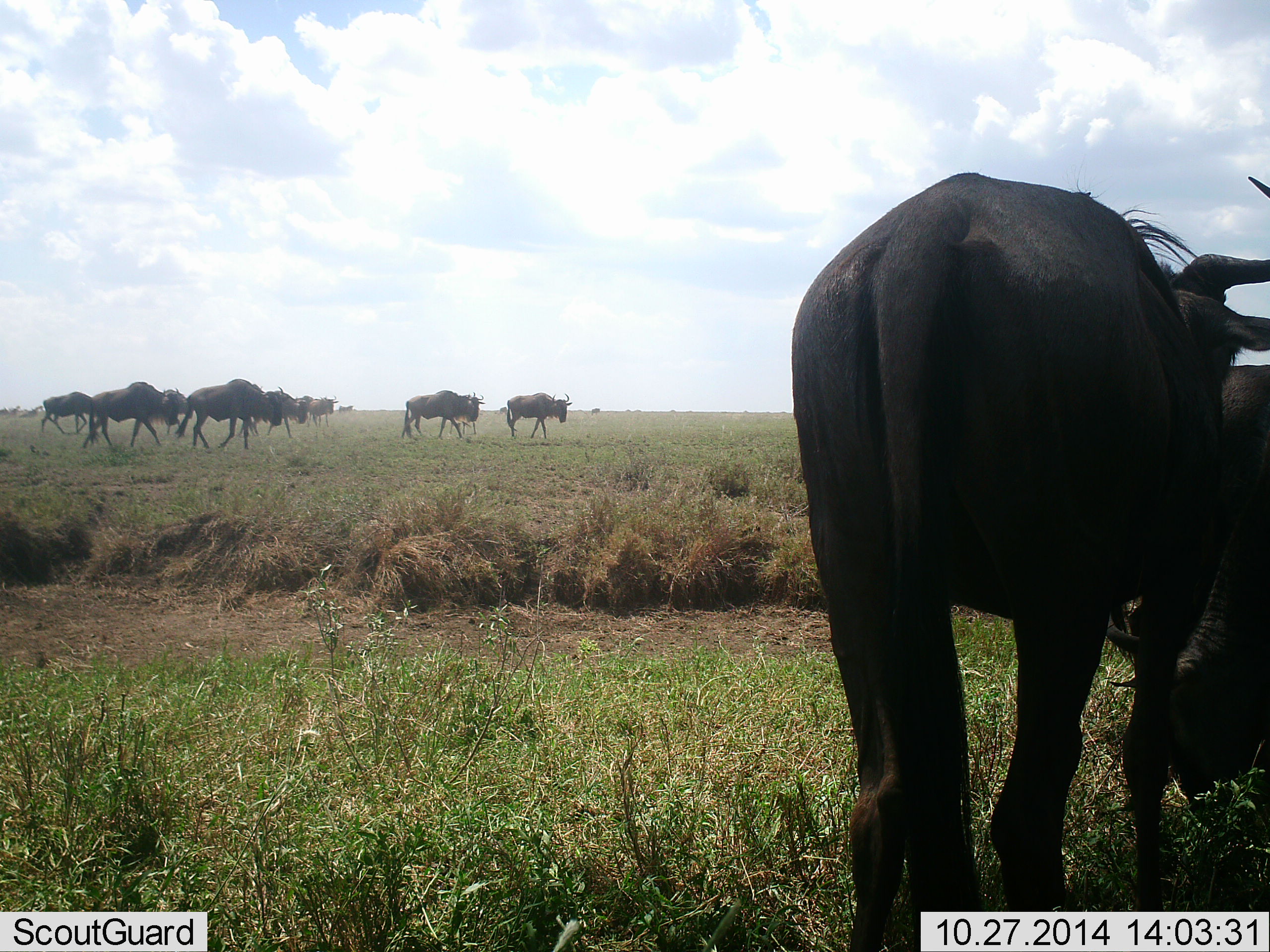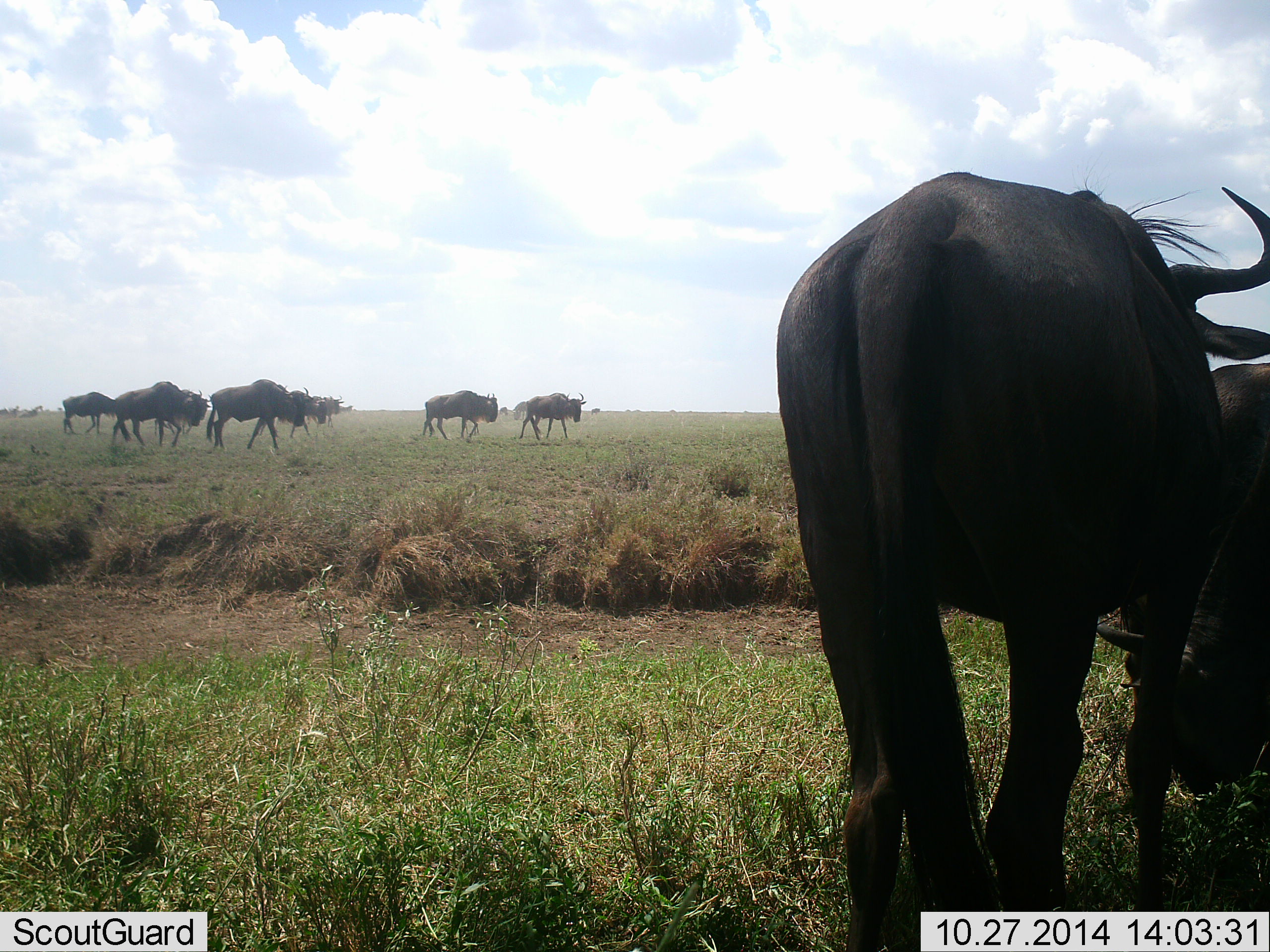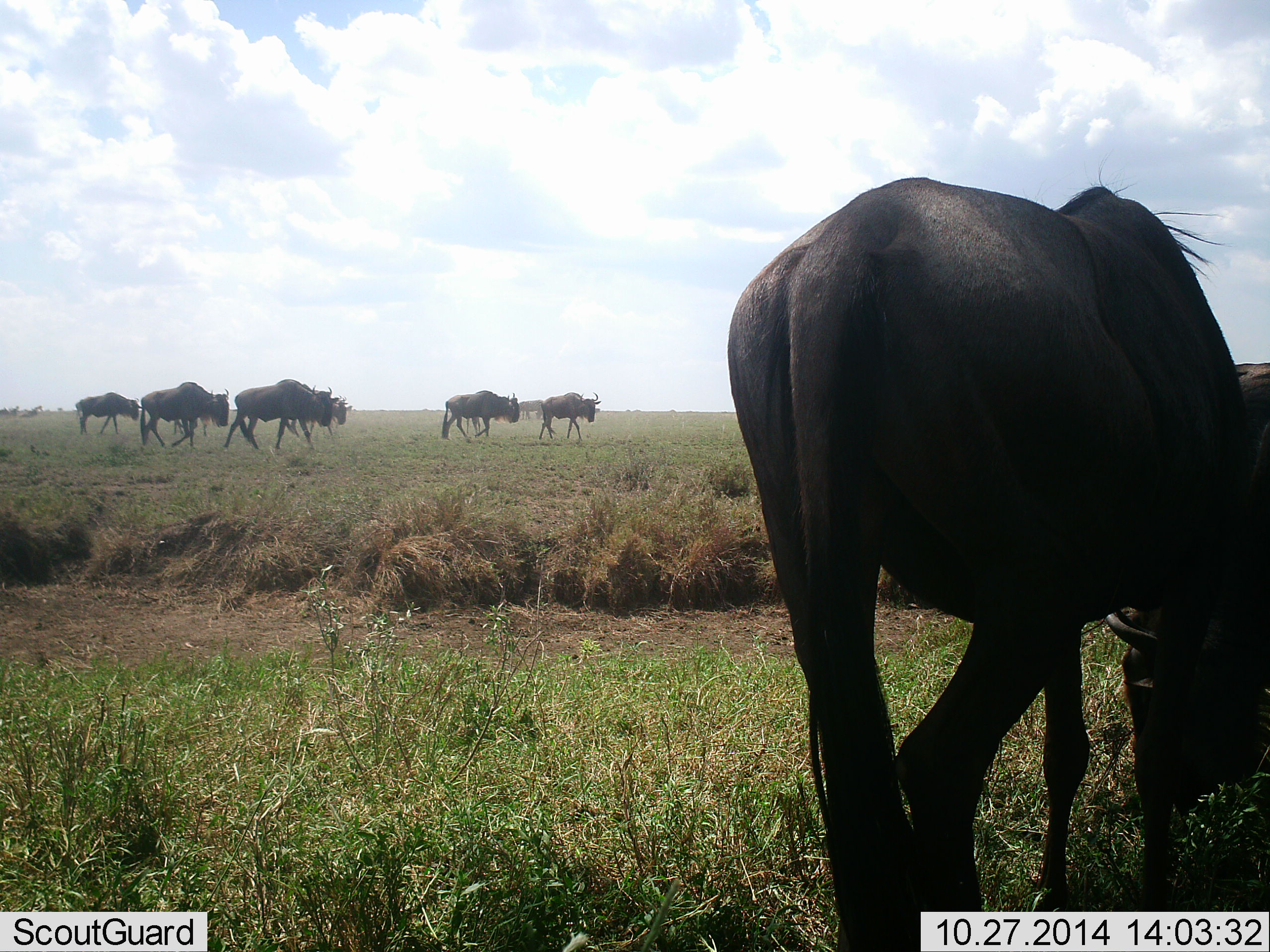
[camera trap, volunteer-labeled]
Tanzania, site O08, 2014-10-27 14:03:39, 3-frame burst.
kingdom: Animalia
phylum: Chordata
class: Mammalia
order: Artiodactyla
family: Bovidae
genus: Connochaetes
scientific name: Connochaetes taurinus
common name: blue wildebeest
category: wildebeest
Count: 11-50.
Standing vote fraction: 45%.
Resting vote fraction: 0%.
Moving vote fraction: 91%.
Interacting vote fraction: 0%.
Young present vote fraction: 0%.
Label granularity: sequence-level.